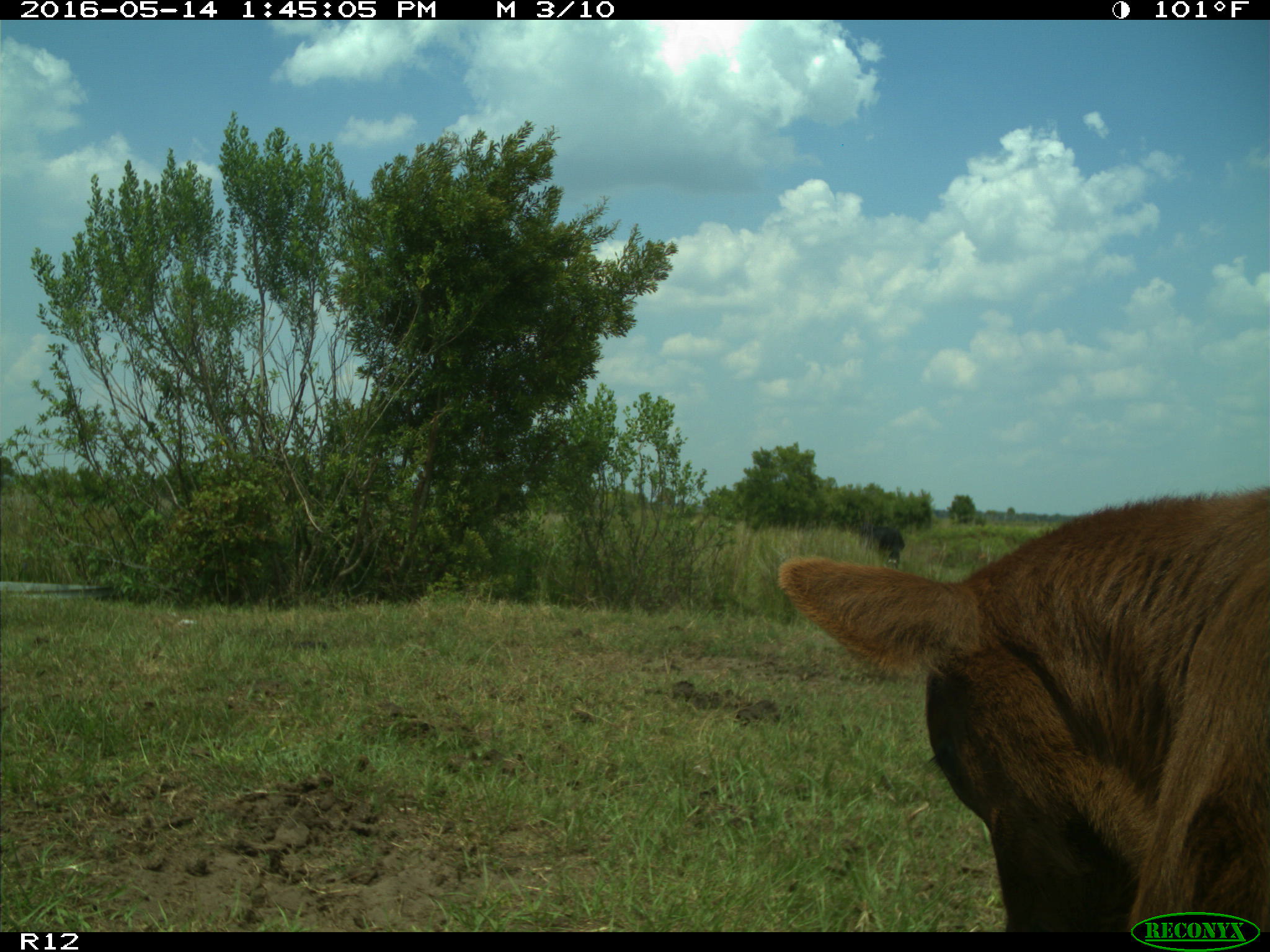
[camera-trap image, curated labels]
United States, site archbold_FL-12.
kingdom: Animalia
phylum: Chordata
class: Mammalia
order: Artiodactyla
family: Bovidae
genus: Bos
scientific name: Bos taurus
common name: domestic cow